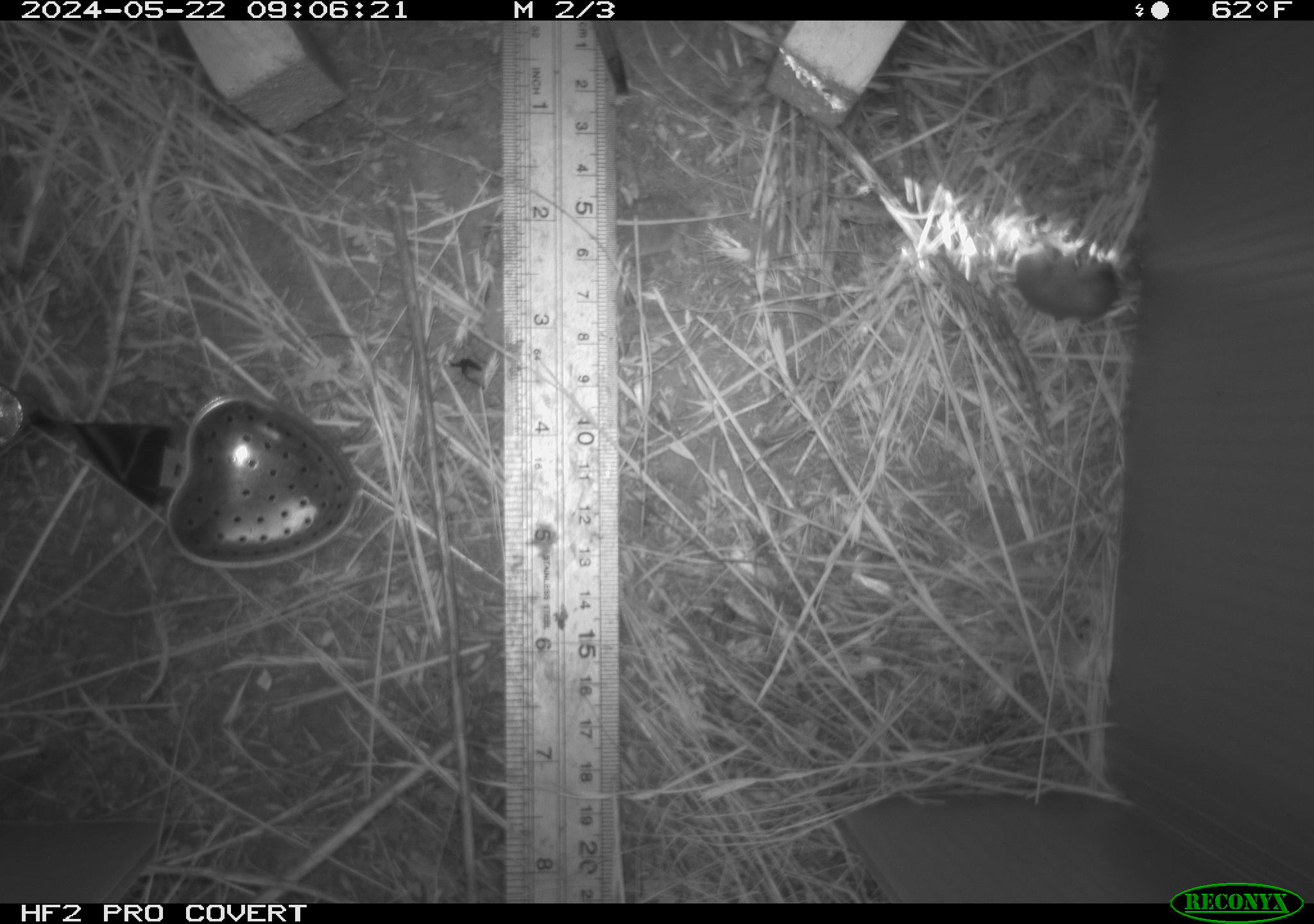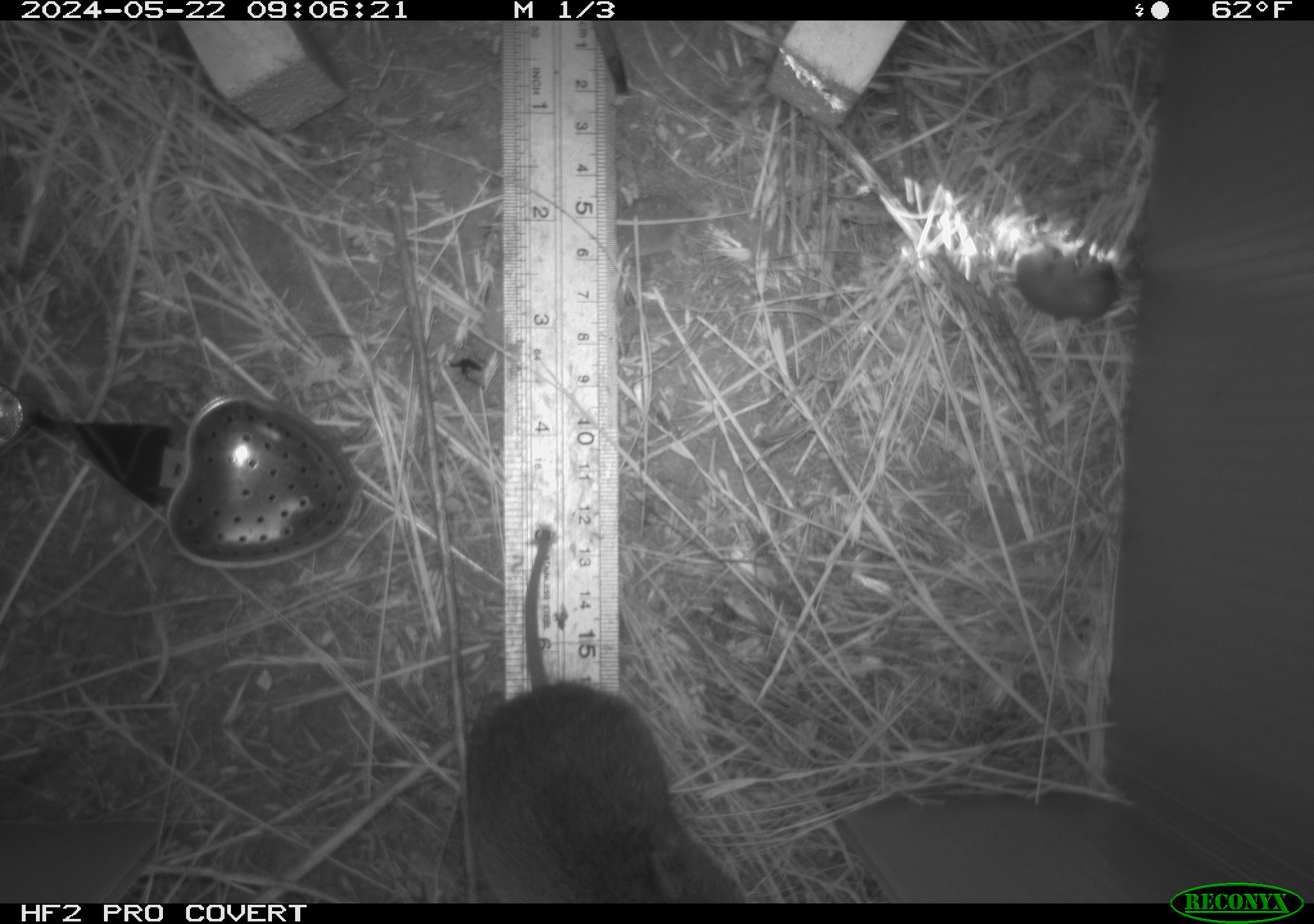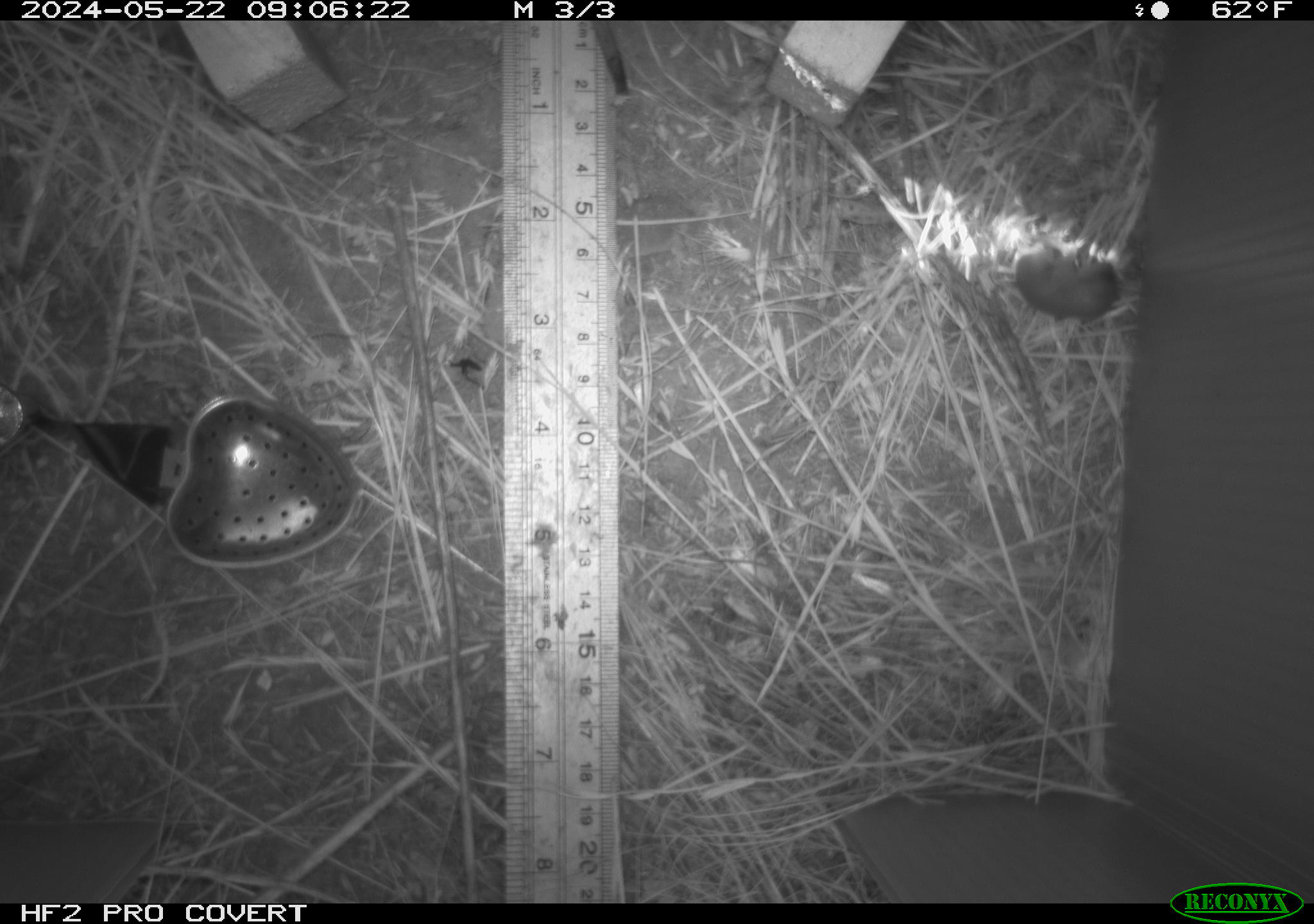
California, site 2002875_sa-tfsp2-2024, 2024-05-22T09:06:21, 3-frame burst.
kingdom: Animalia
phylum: Chordata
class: Mammalia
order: Rodentia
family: Cricetidae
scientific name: Arvicolinae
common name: voles, lemmings, and muskrats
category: arvicolinae subfamily